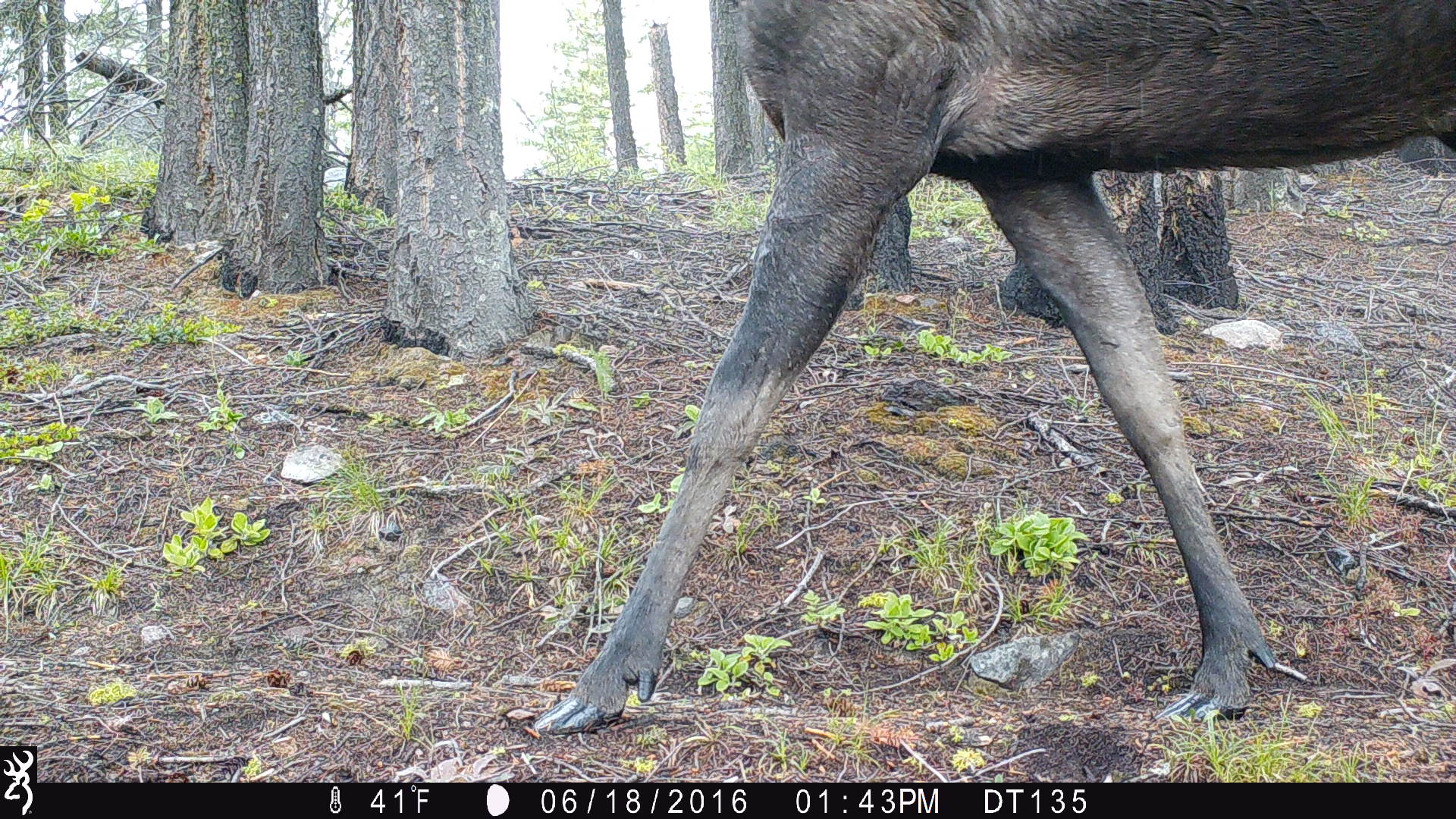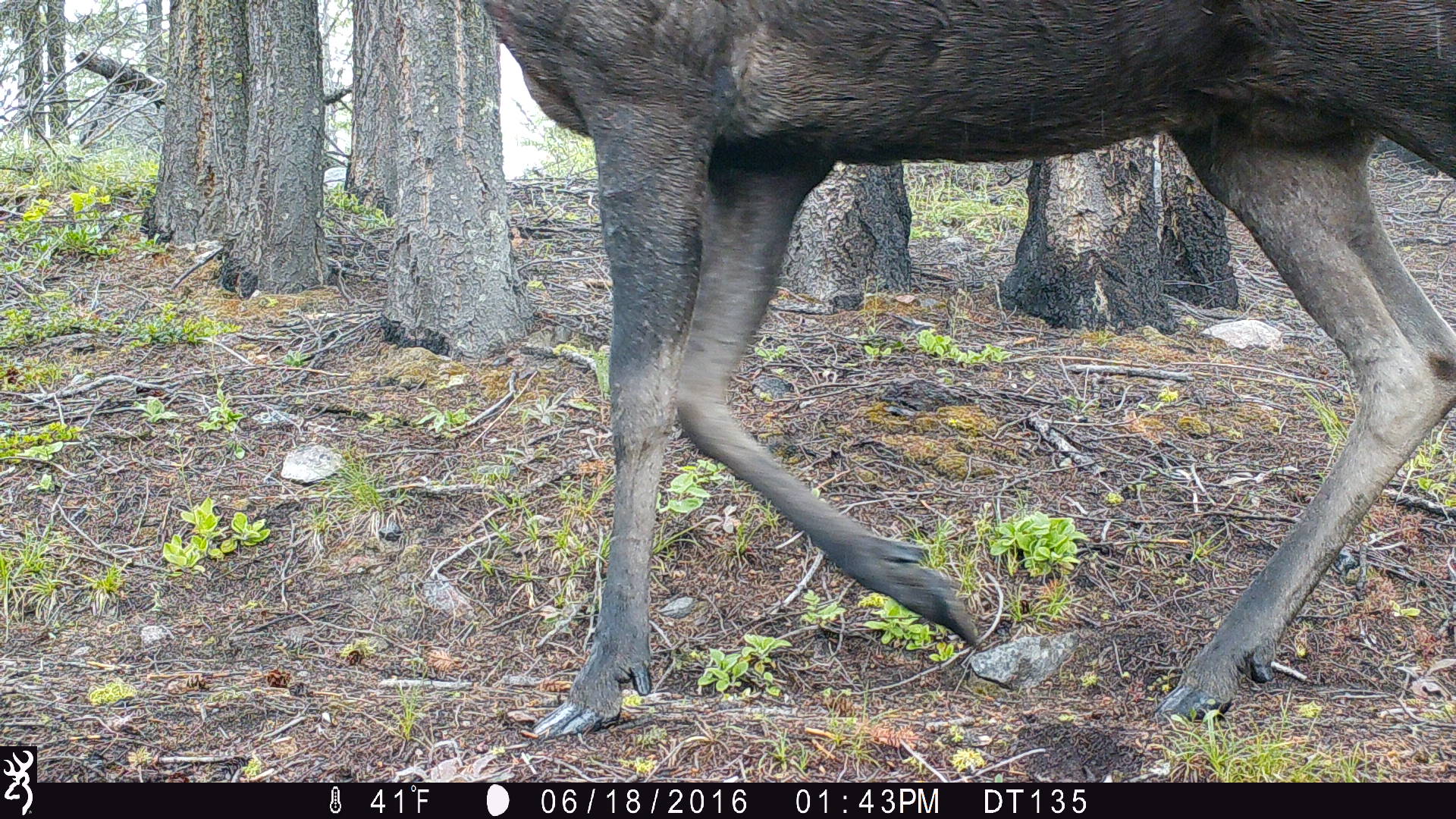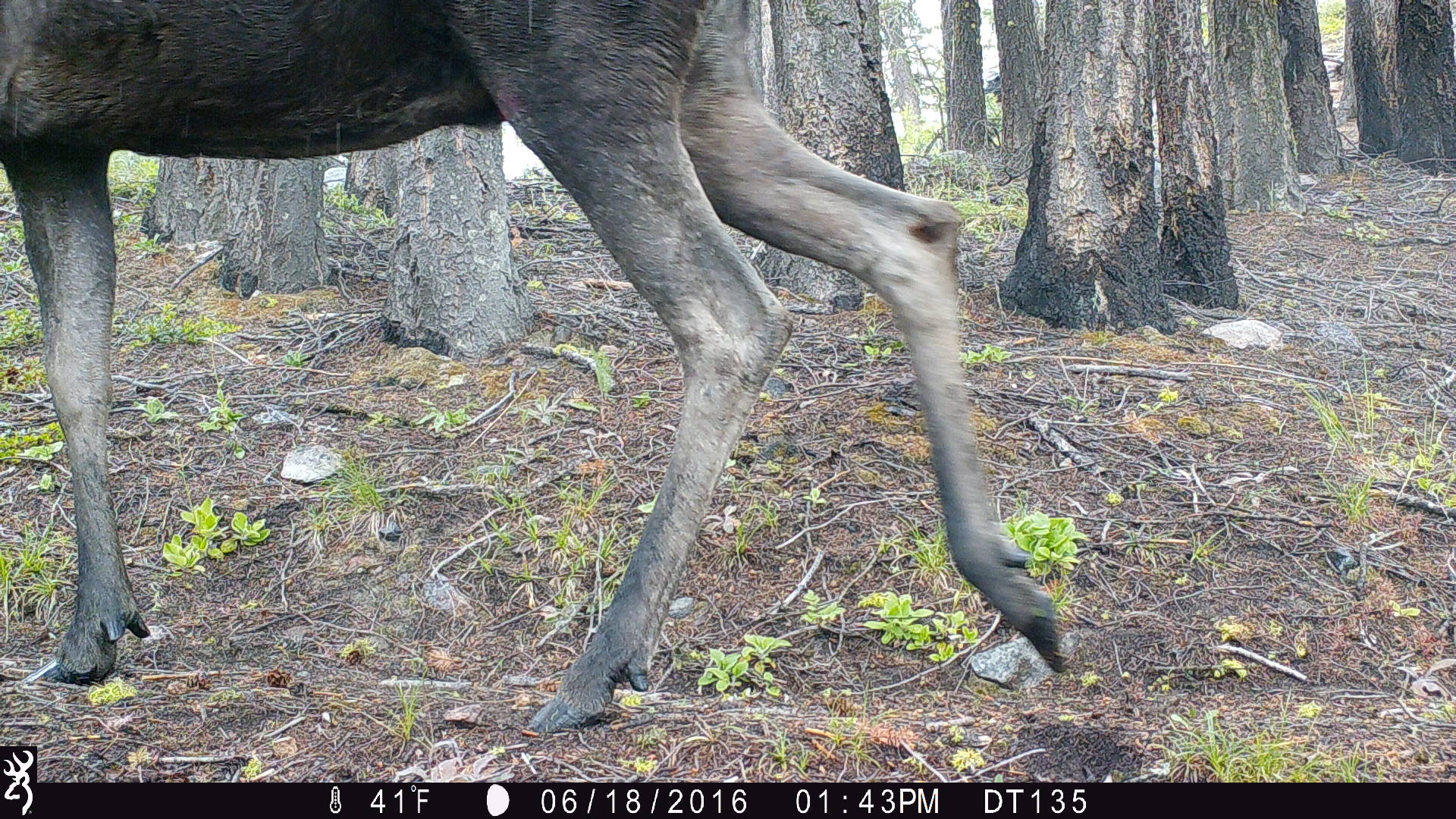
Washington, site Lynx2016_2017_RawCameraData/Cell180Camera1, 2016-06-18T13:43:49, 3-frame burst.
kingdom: Animalia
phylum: Chordata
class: Mammalia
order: Artiodactyla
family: Cervidae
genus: Alces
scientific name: Alces alces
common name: moose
Alces alces (moose). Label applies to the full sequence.